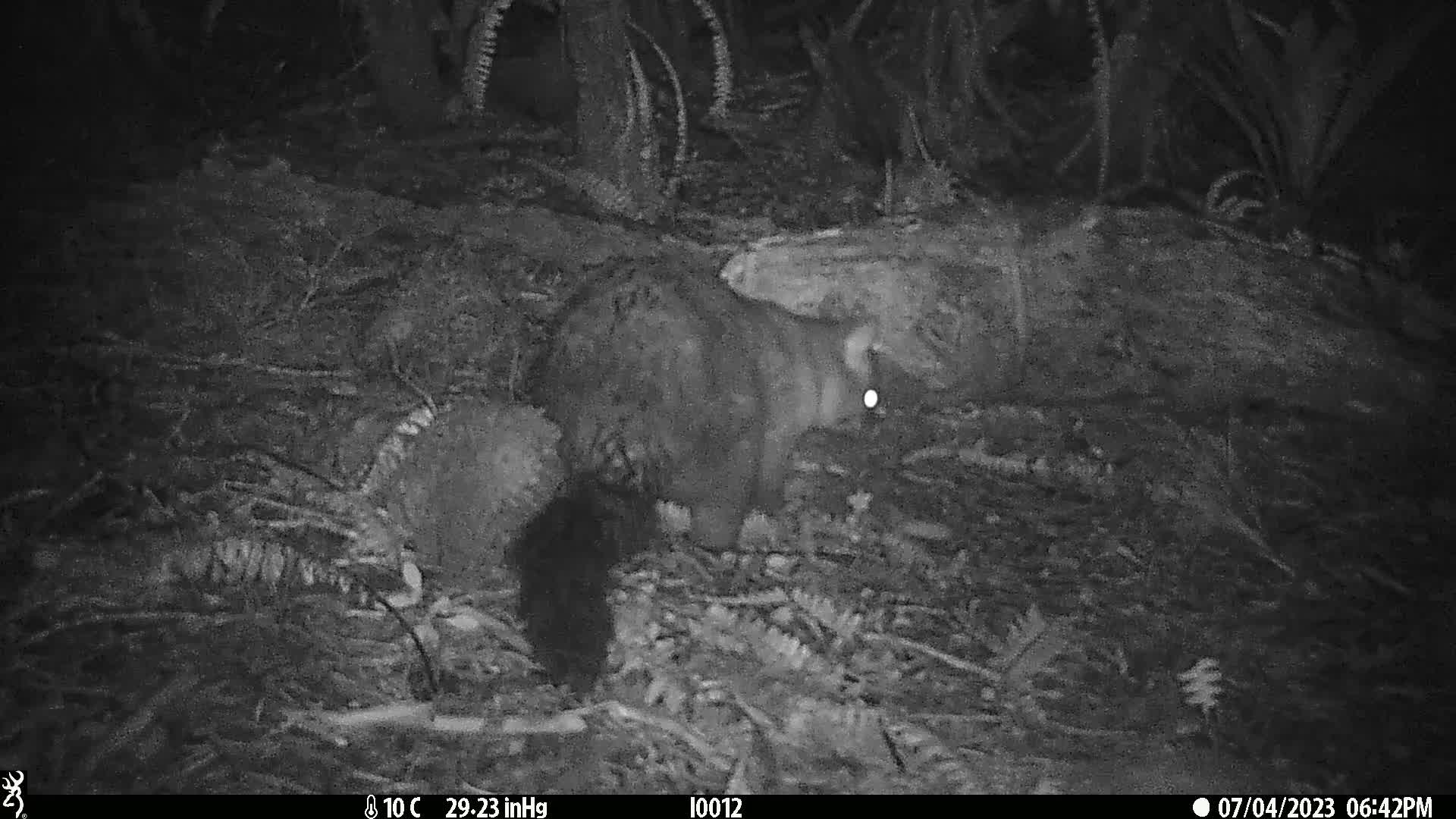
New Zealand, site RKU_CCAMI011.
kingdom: Animalia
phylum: Chordata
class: Mammalia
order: Diprotodontia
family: Phalangeridae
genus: Trichosurus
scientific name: Trichosurus vulpecula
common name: common brushtail possum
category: possum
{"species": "possum (common brushtail possum) (Trichosurus vulpecula)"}